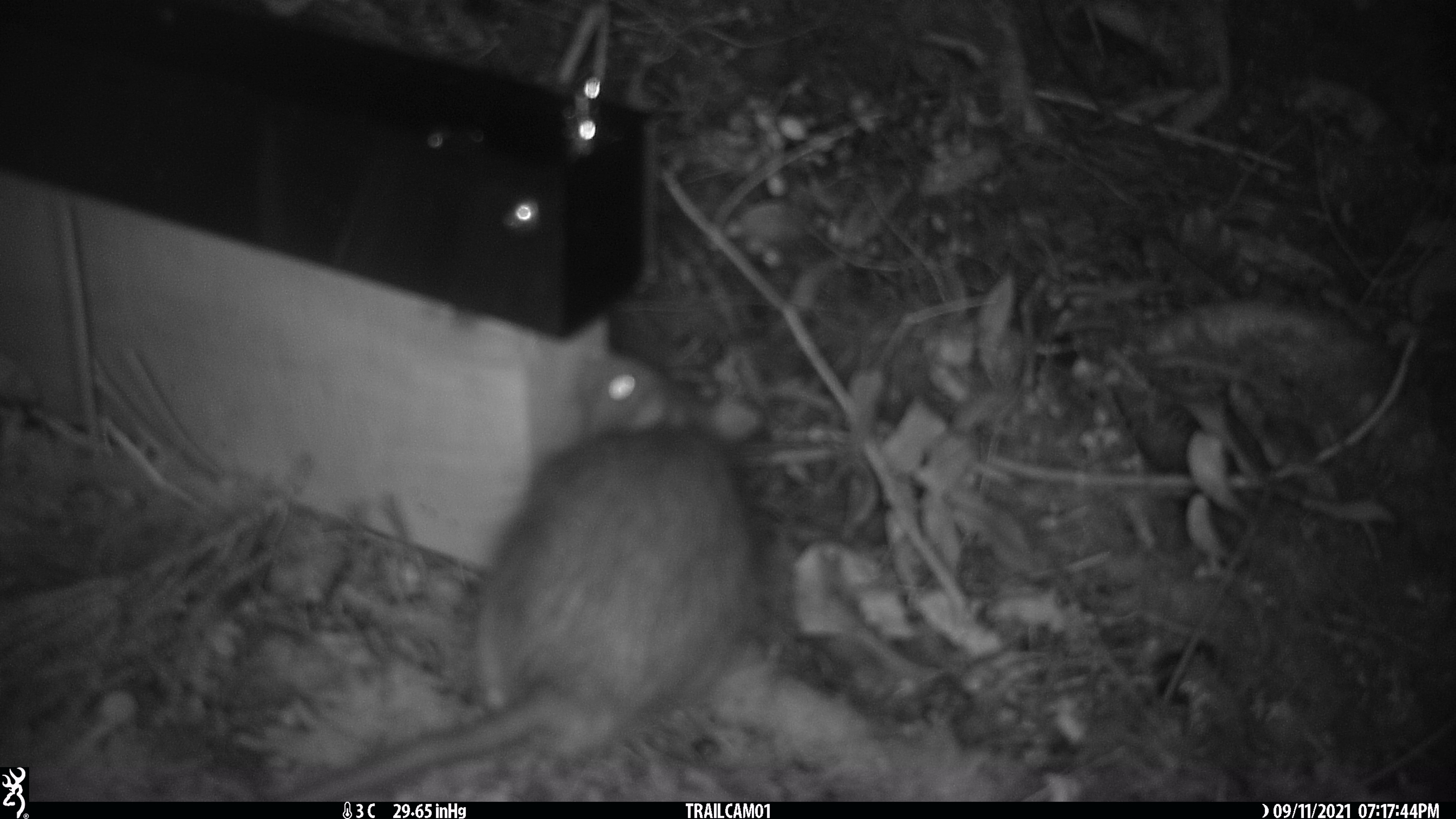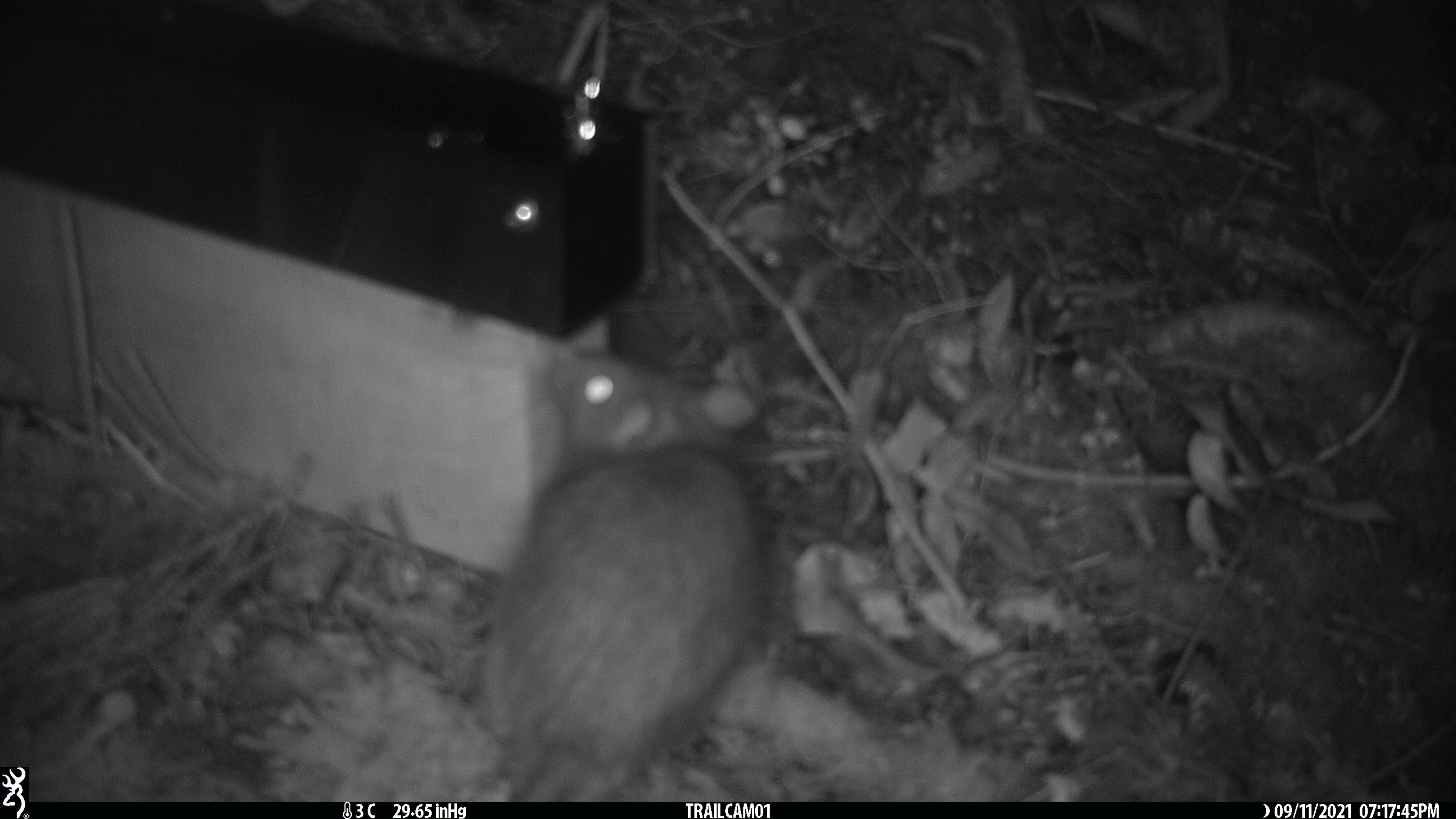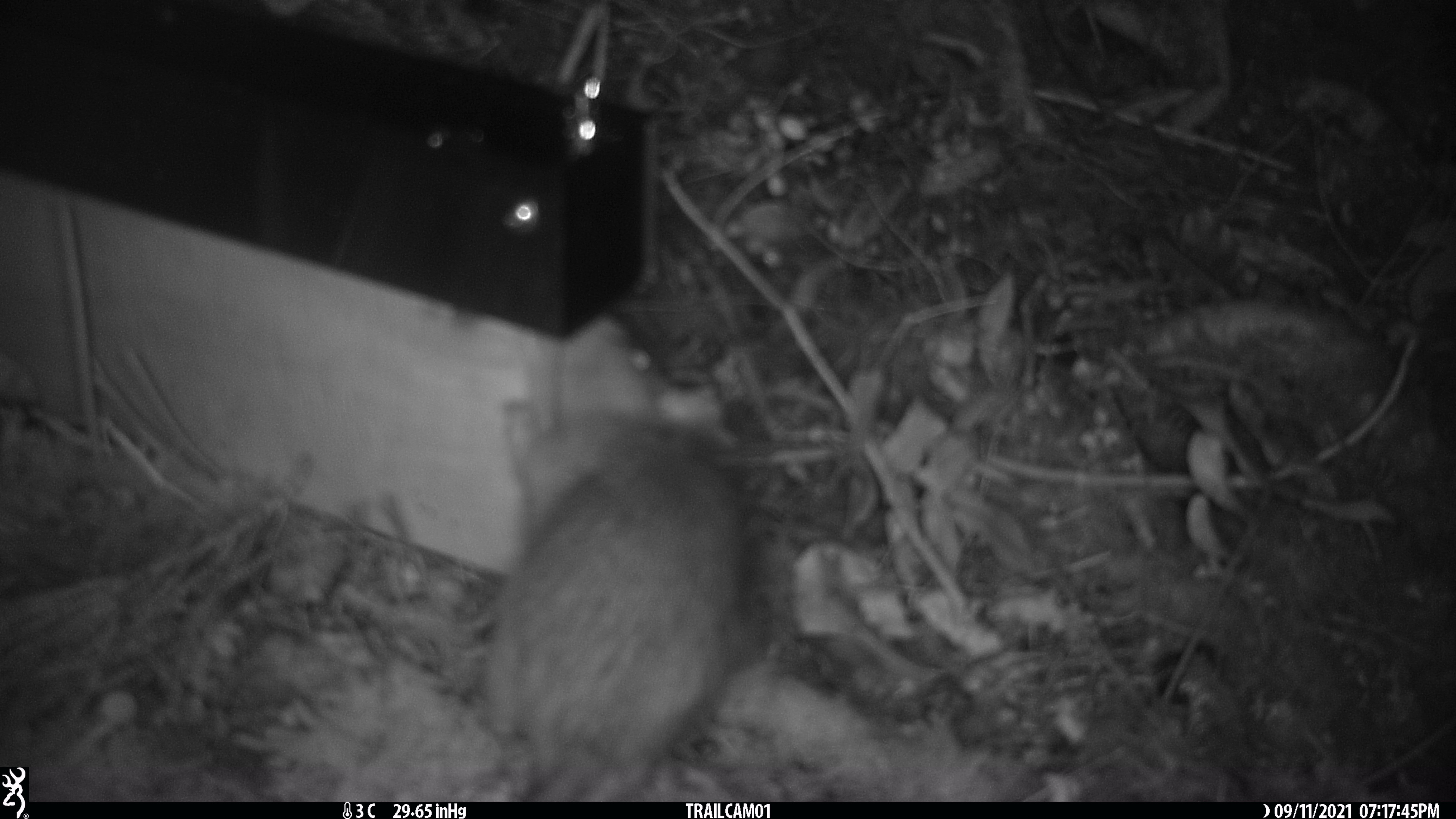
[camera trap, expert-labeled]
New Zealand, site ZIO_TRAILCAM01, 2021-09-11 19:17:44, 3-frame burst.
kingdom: Animalia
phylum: Chordata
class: Mammalia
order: Rodentia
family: Muridae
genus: Rattus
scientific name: Rattus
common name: rat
Rat (Rattus).